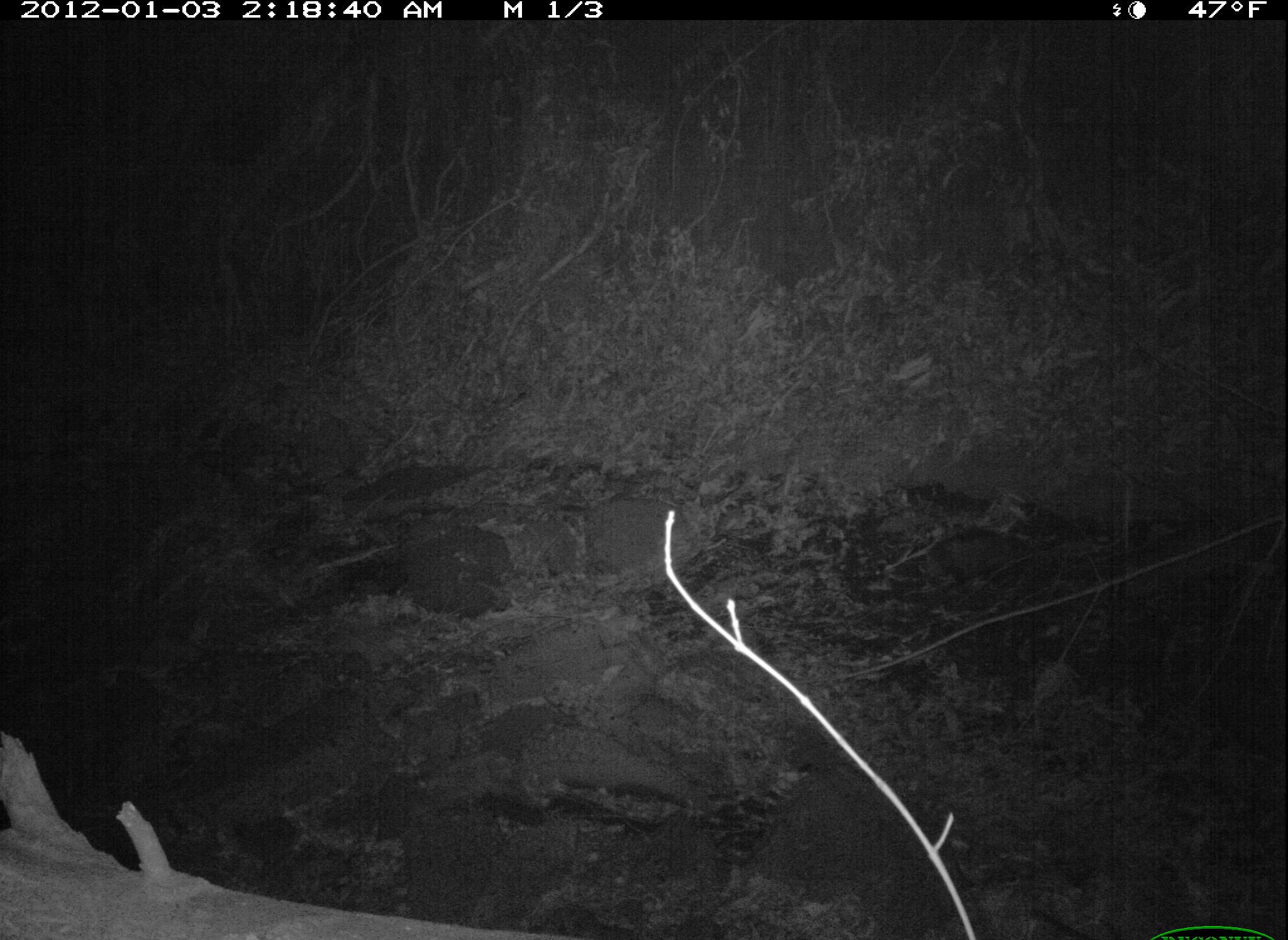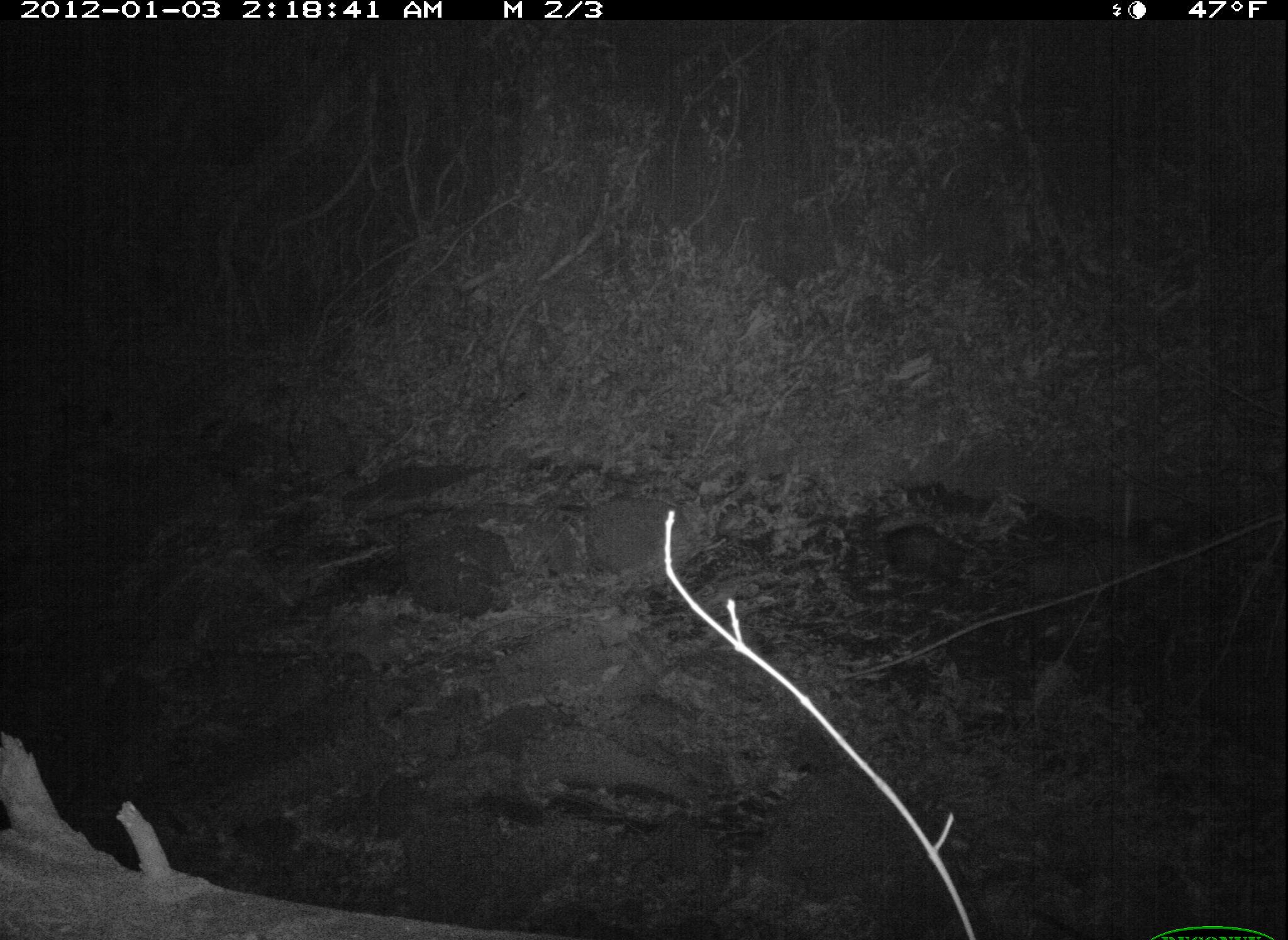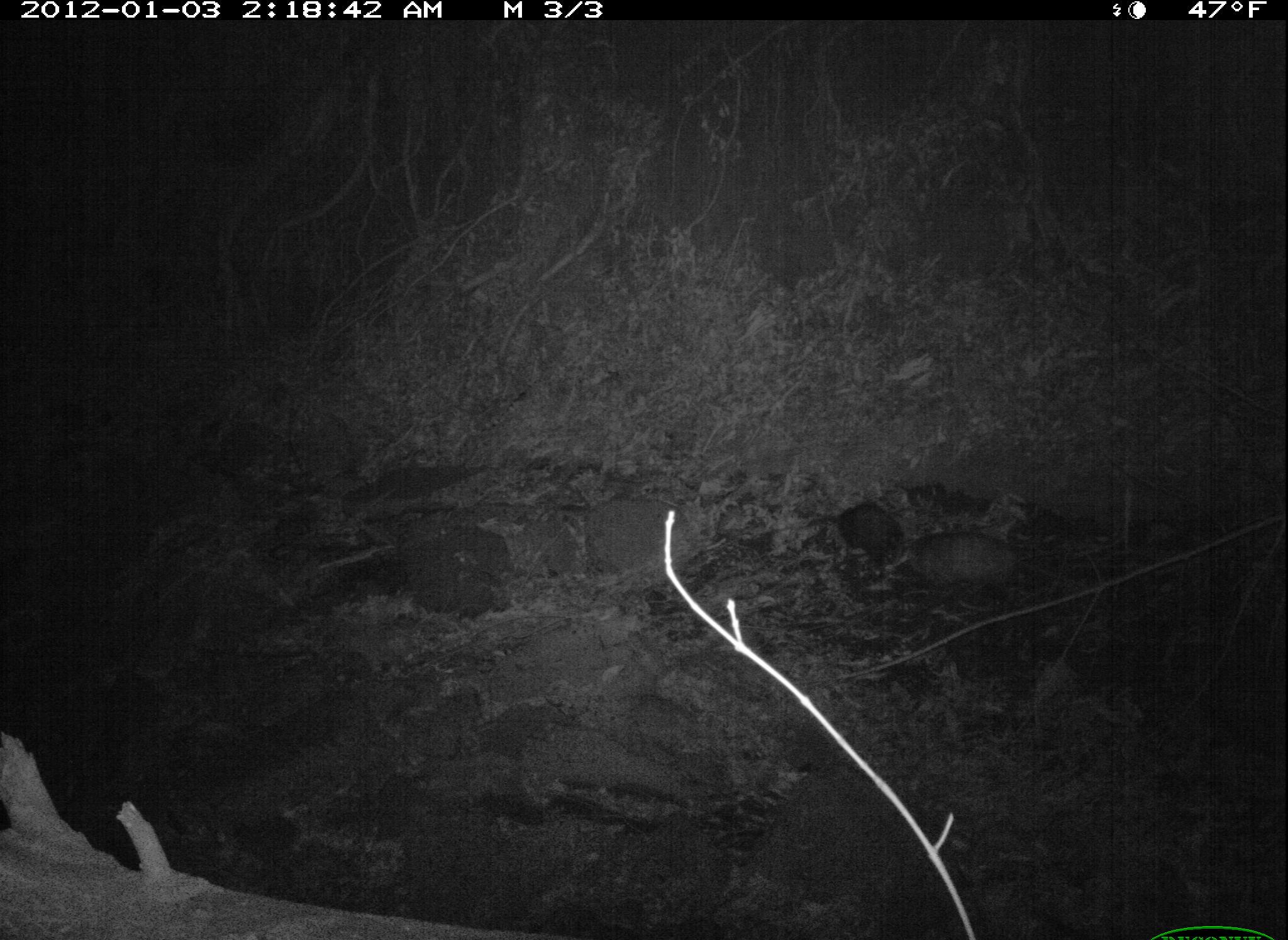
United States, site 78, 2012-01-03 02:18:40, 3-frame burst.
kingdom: Animalia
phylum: Chordata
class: Mammalia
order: Didelphimorphia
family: Didelphidae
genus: Didelphis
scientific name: Didelphis virginiana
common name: virginia opossum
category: opossum